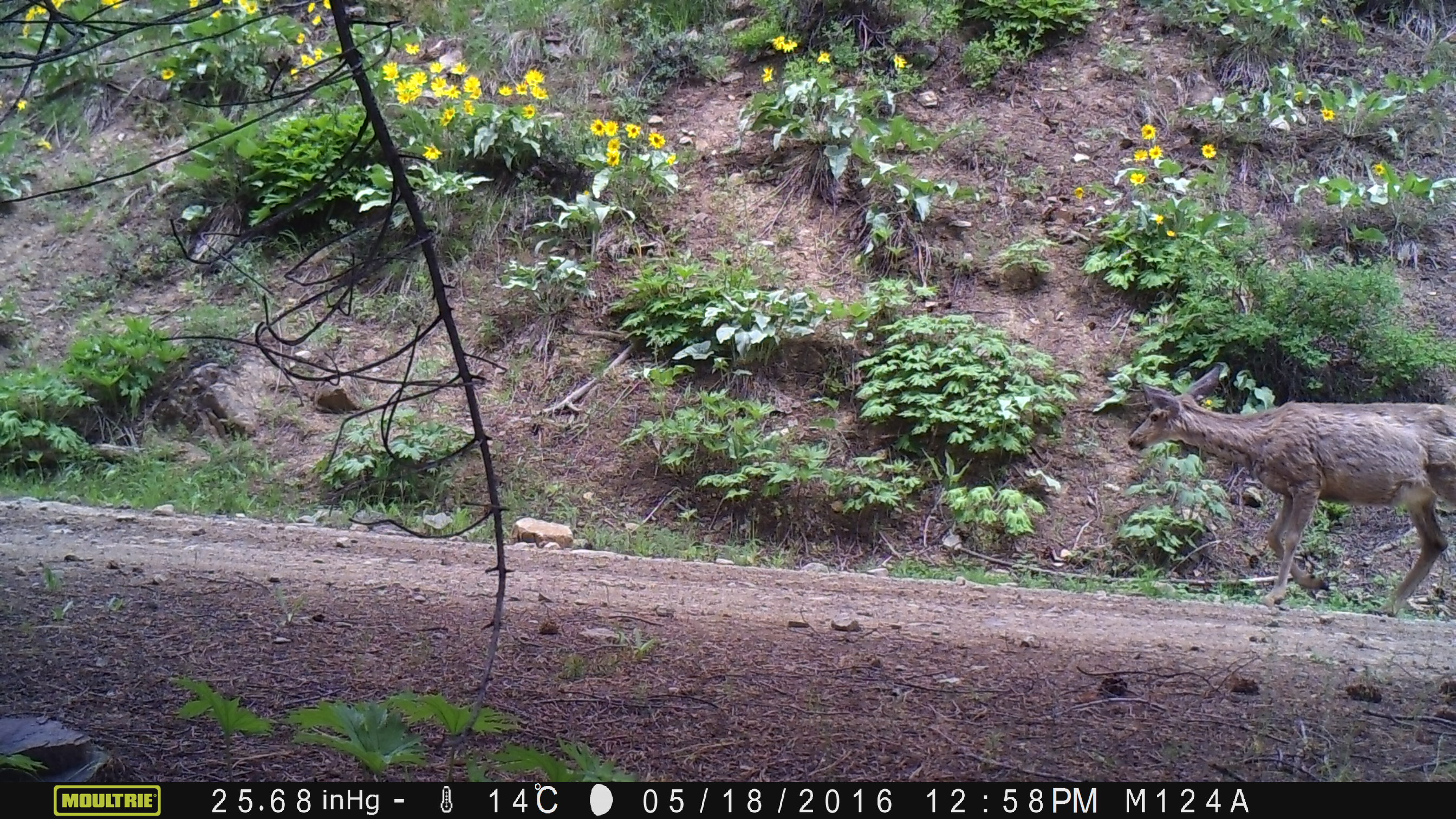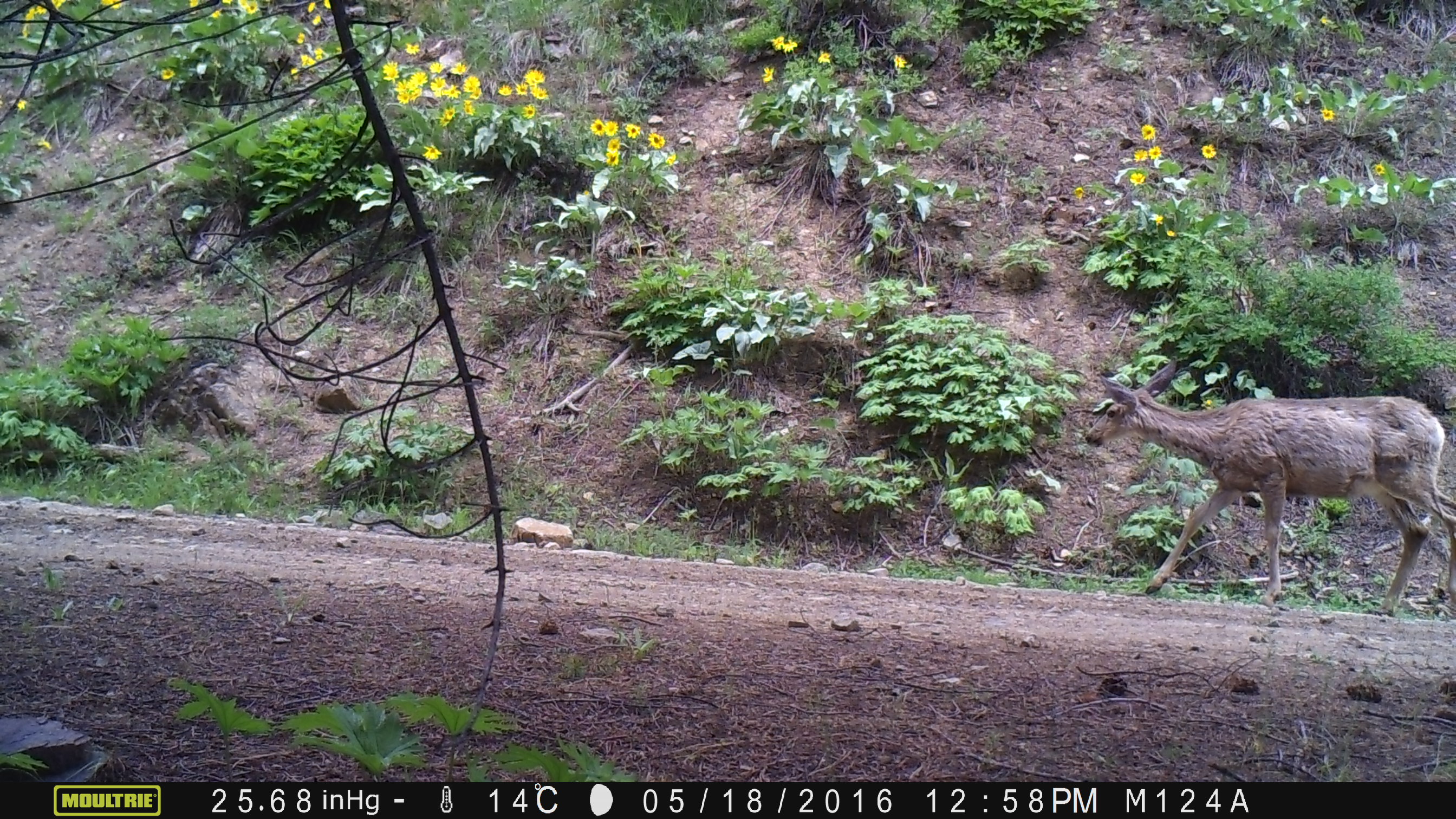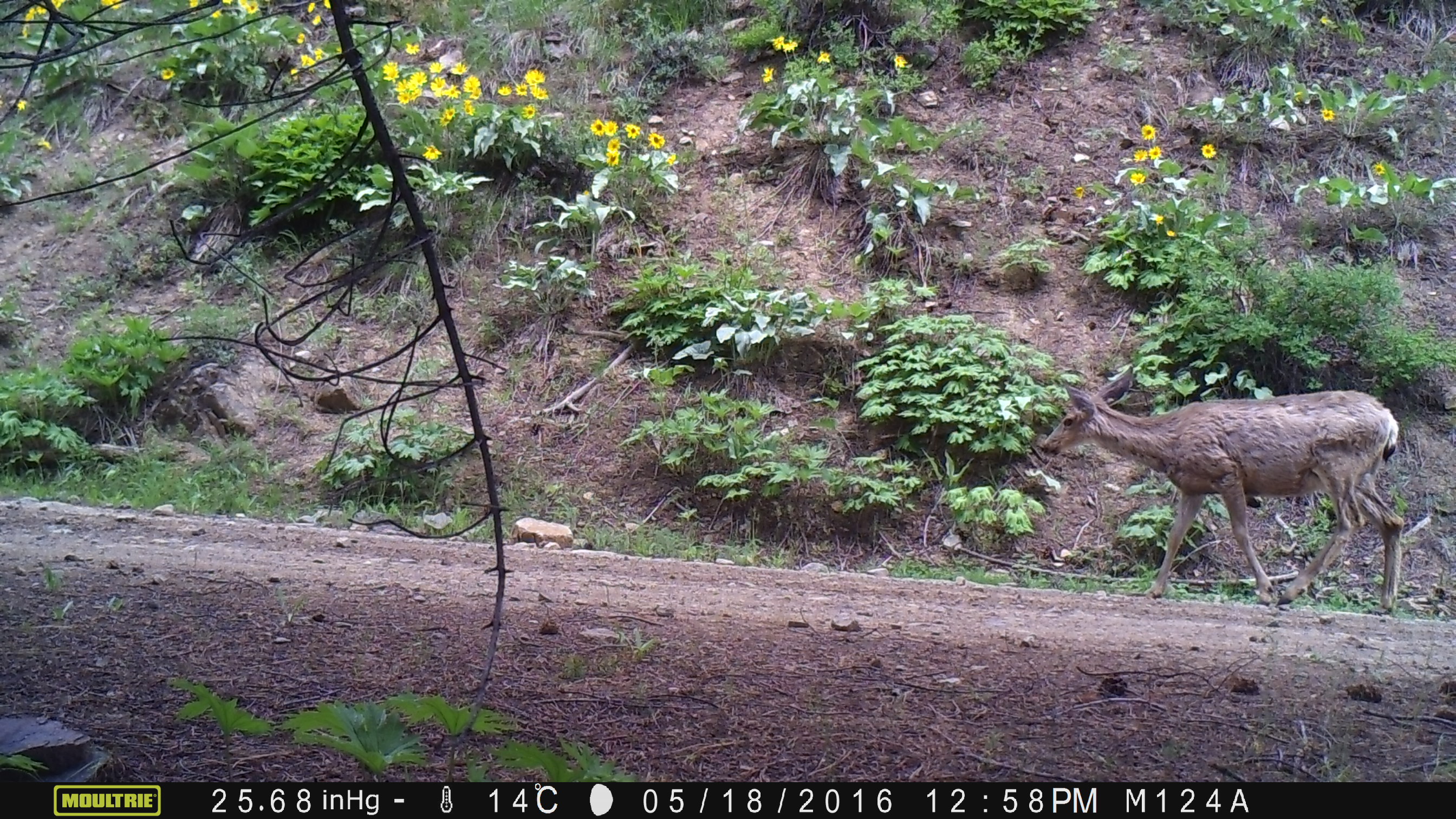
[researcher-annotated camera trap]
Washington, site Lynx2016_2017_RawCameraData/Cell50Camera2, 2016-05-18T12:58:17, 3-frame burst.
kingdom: Animalia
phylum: Chordata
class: Mammalia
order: Artiodactyla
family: Cervidae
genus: Odocoileus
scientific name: Odocoileus hemionus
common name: mule deer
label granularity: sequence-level